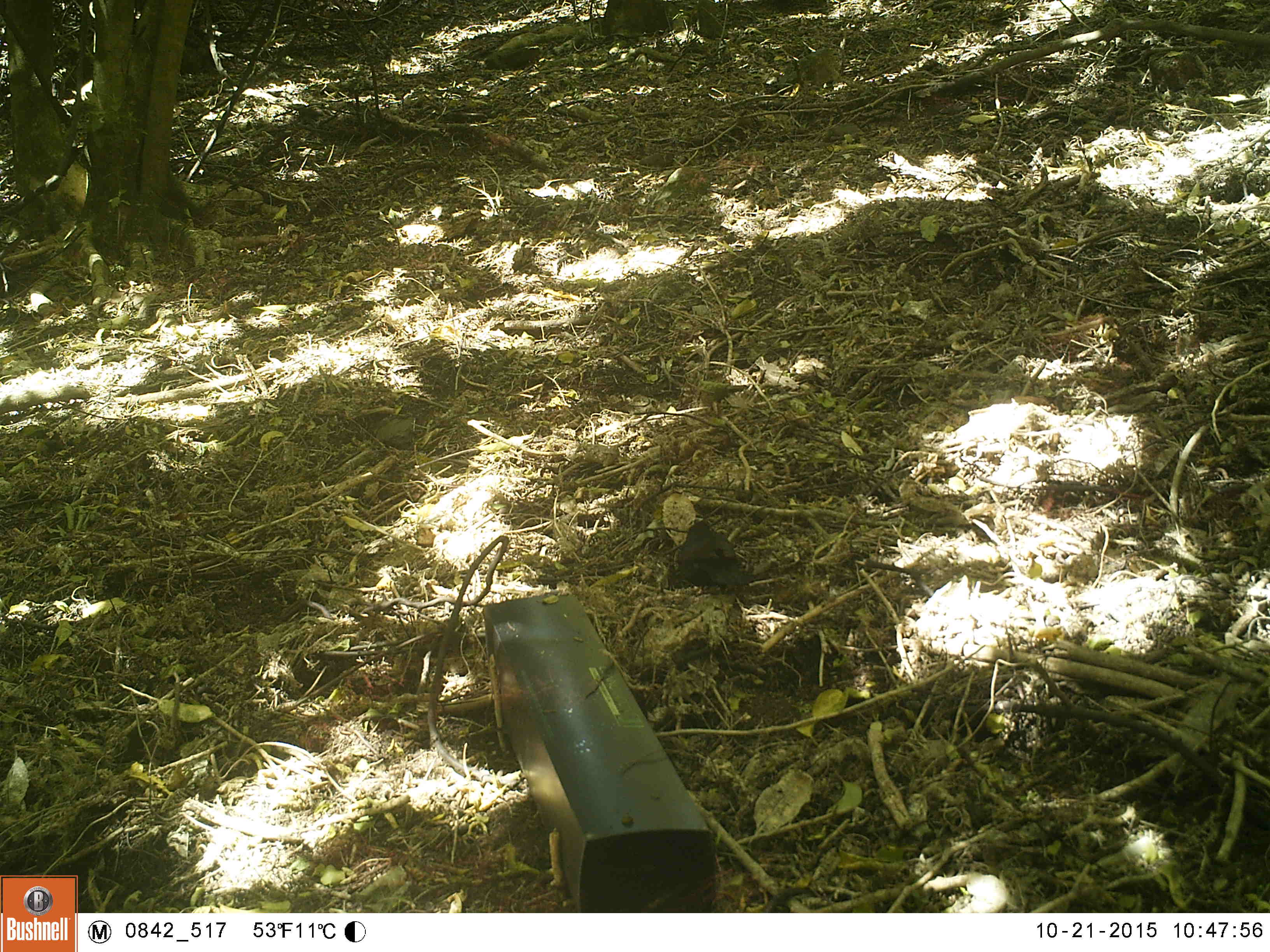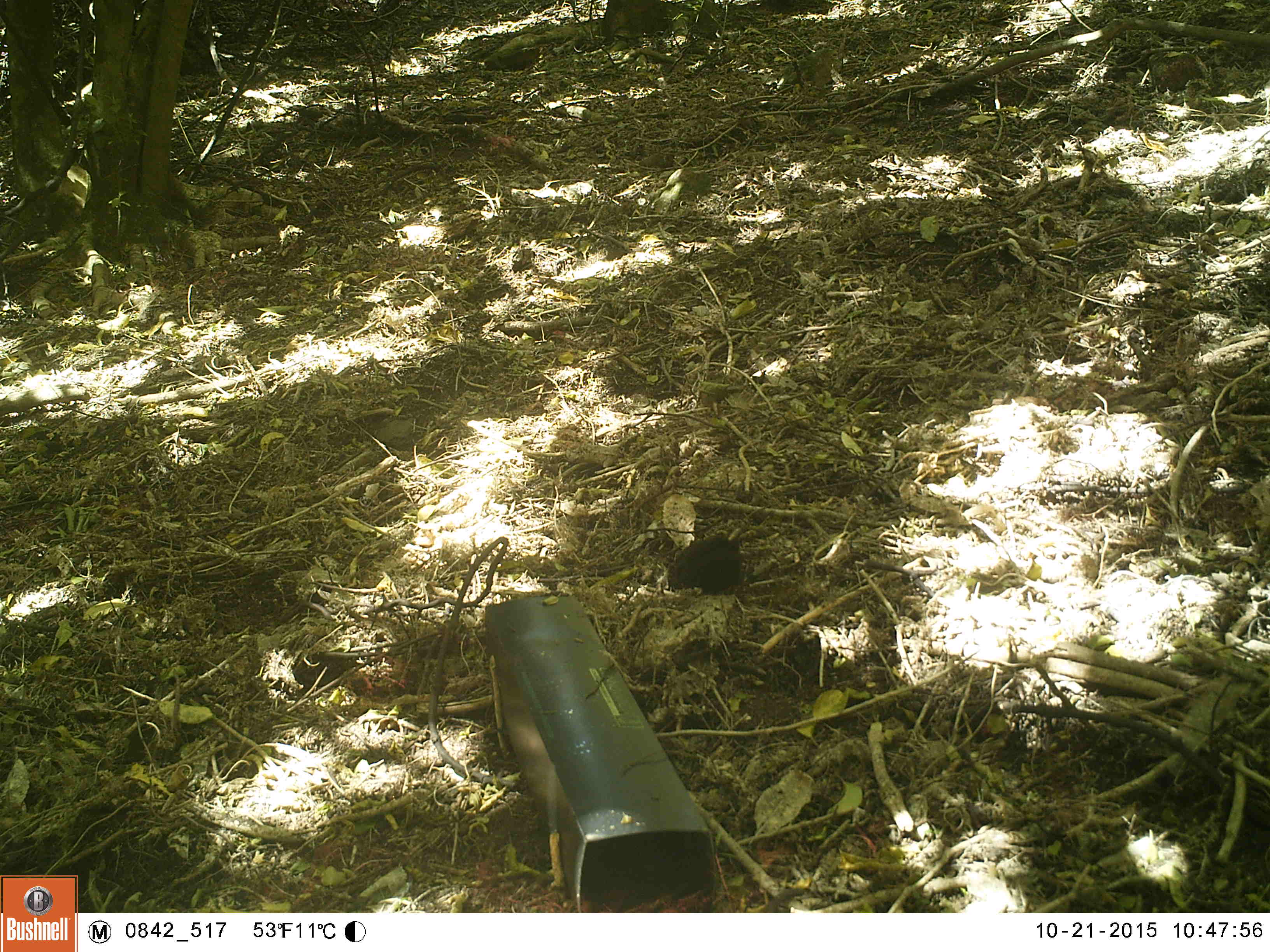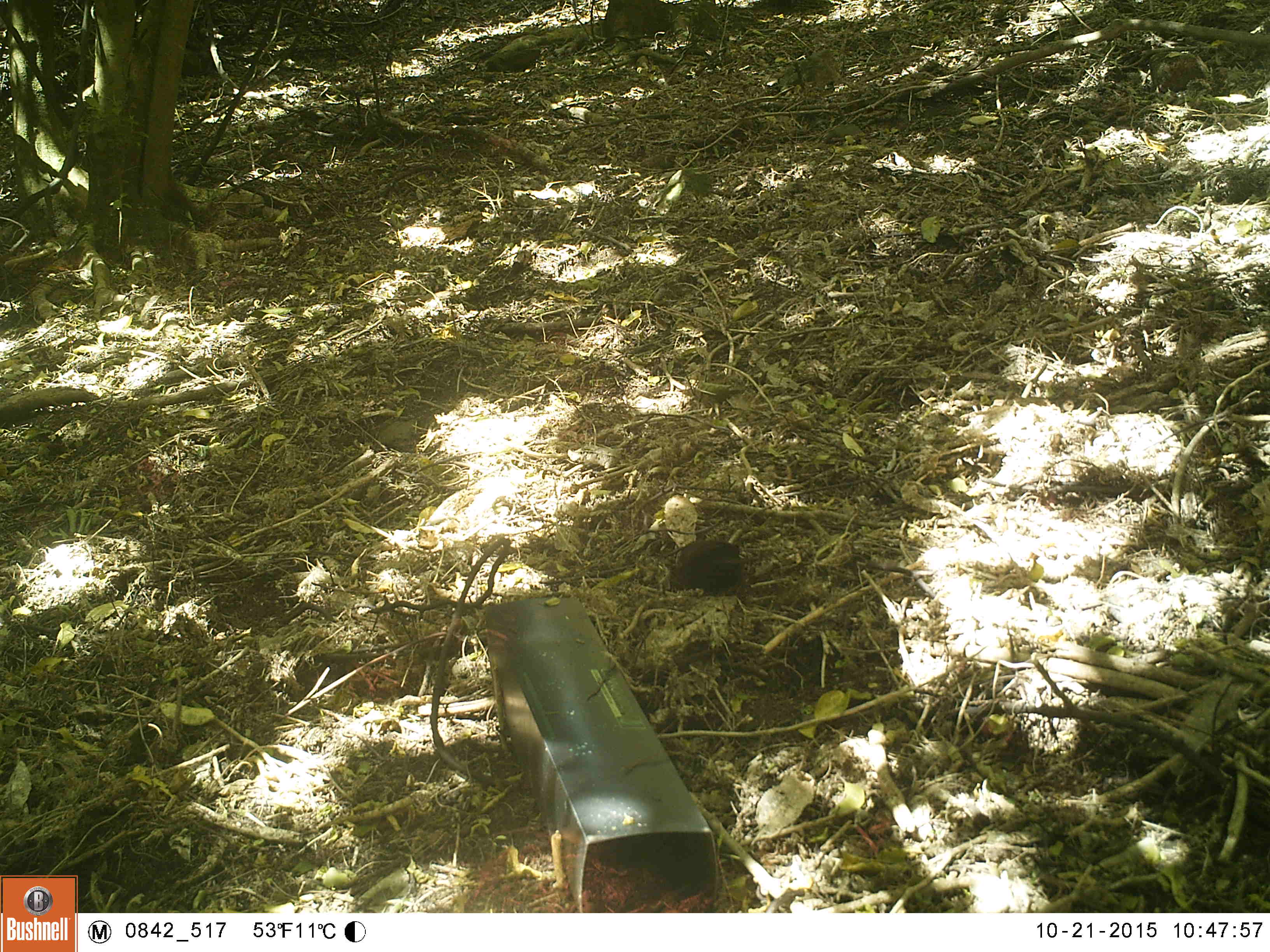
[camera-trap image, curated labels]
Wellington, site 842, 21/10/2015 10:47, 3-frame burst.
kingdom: Animalia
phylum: Chordata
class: Aves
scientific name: Aves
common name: bird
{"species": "bird (Aves)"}